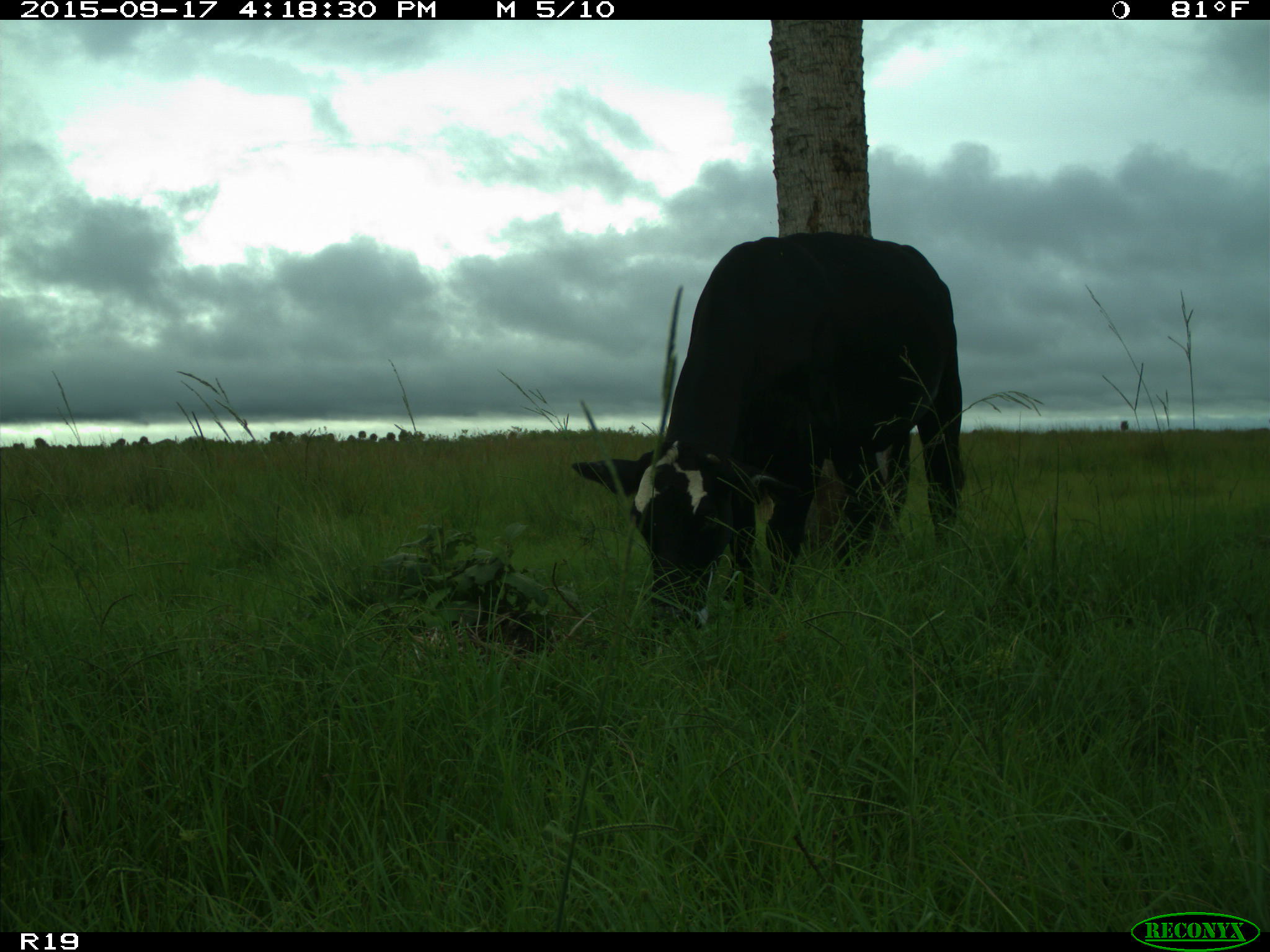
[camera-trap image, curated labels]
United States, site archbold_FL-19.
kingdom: Animalia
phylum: Chordata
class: Mammalia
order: Artiodactyla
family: Bovidae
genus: Bos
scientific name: Bos taurus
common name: domestic cow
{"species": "Bos taurus (domestic cow)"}